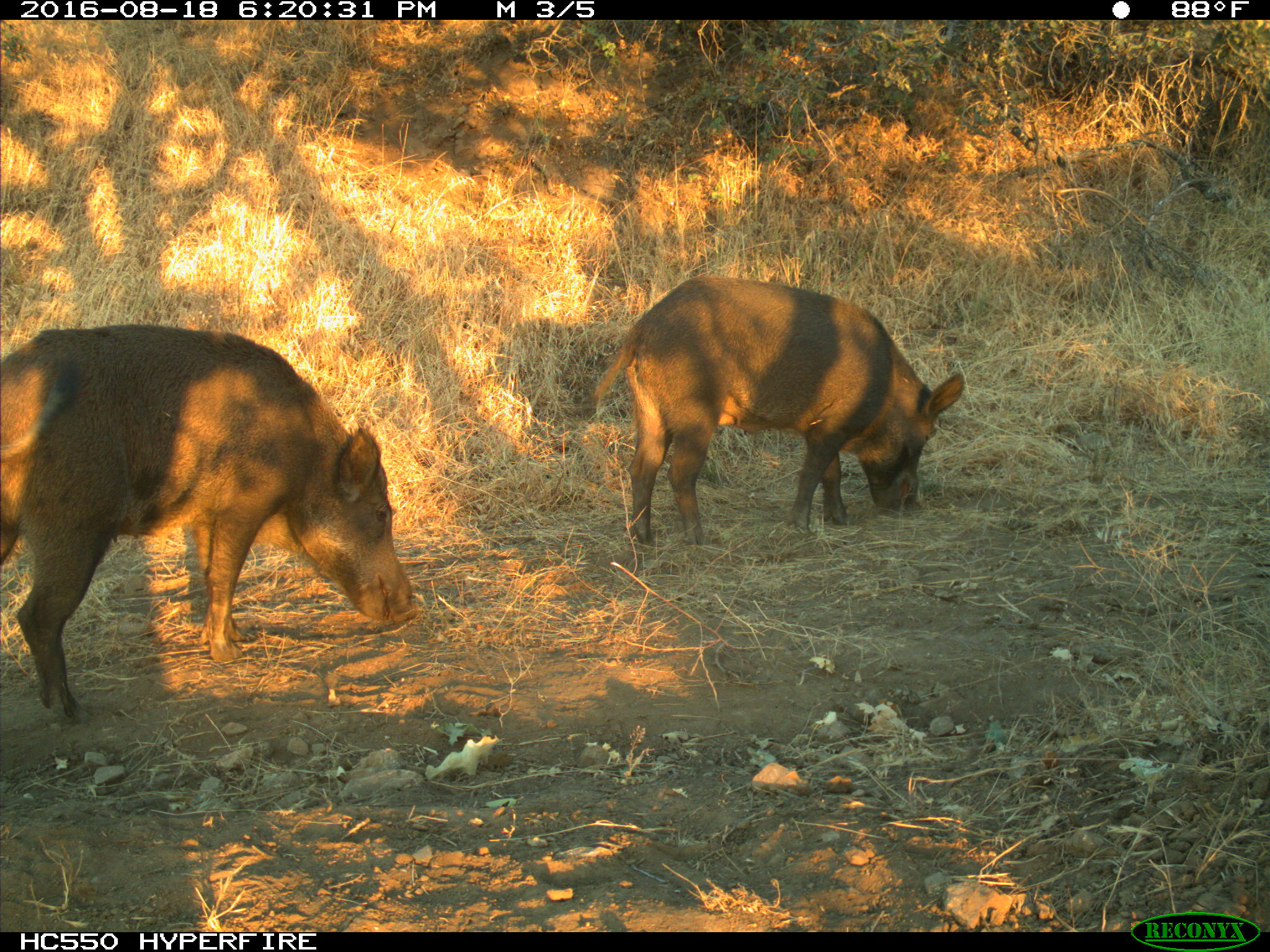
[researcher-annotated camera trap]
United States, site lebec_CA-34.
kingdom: Animalia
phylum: Chordata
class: Mammalia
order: Artiodactyla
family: Suidae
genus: Sus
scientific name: Sus scrofa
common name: wild boar